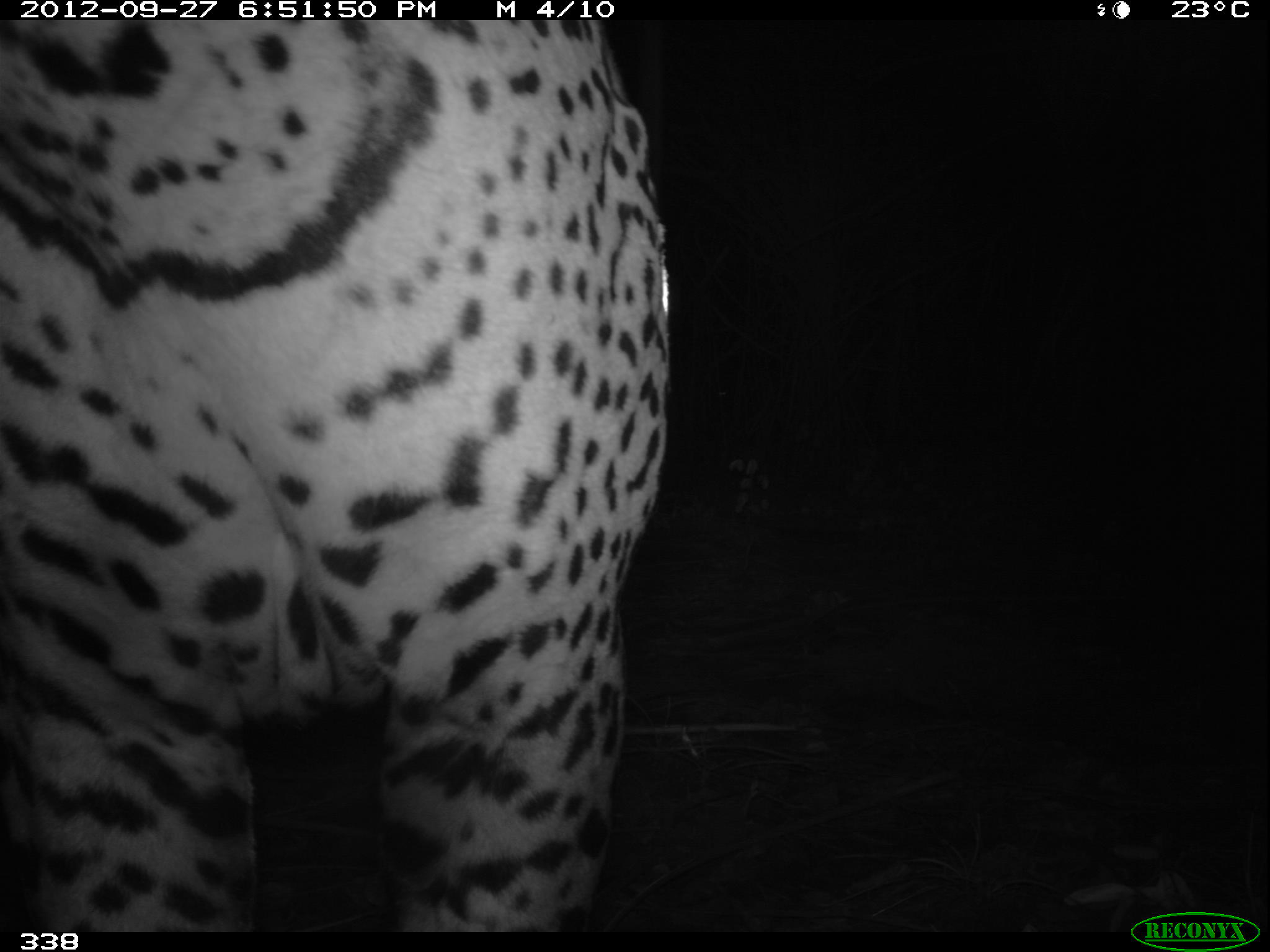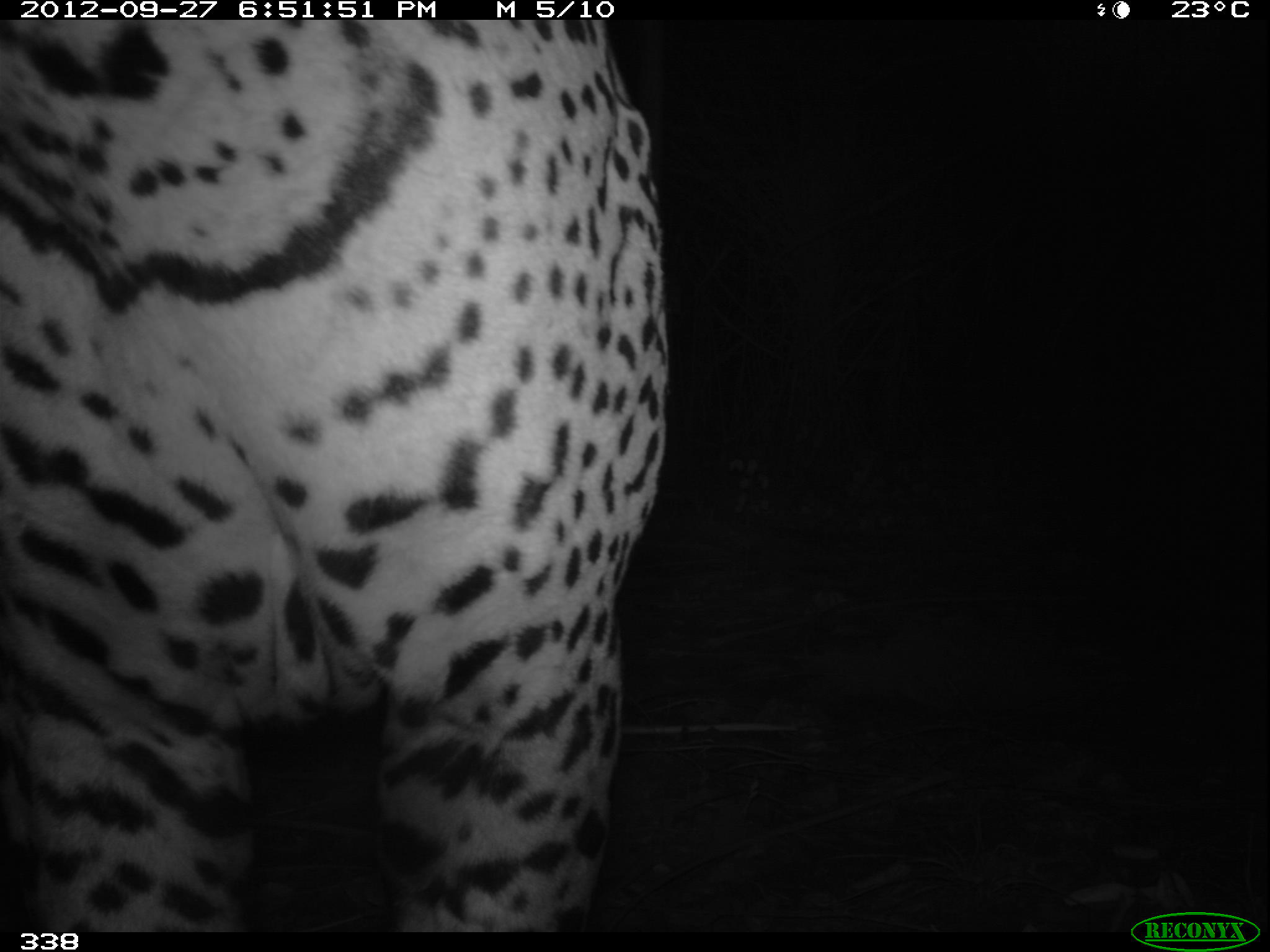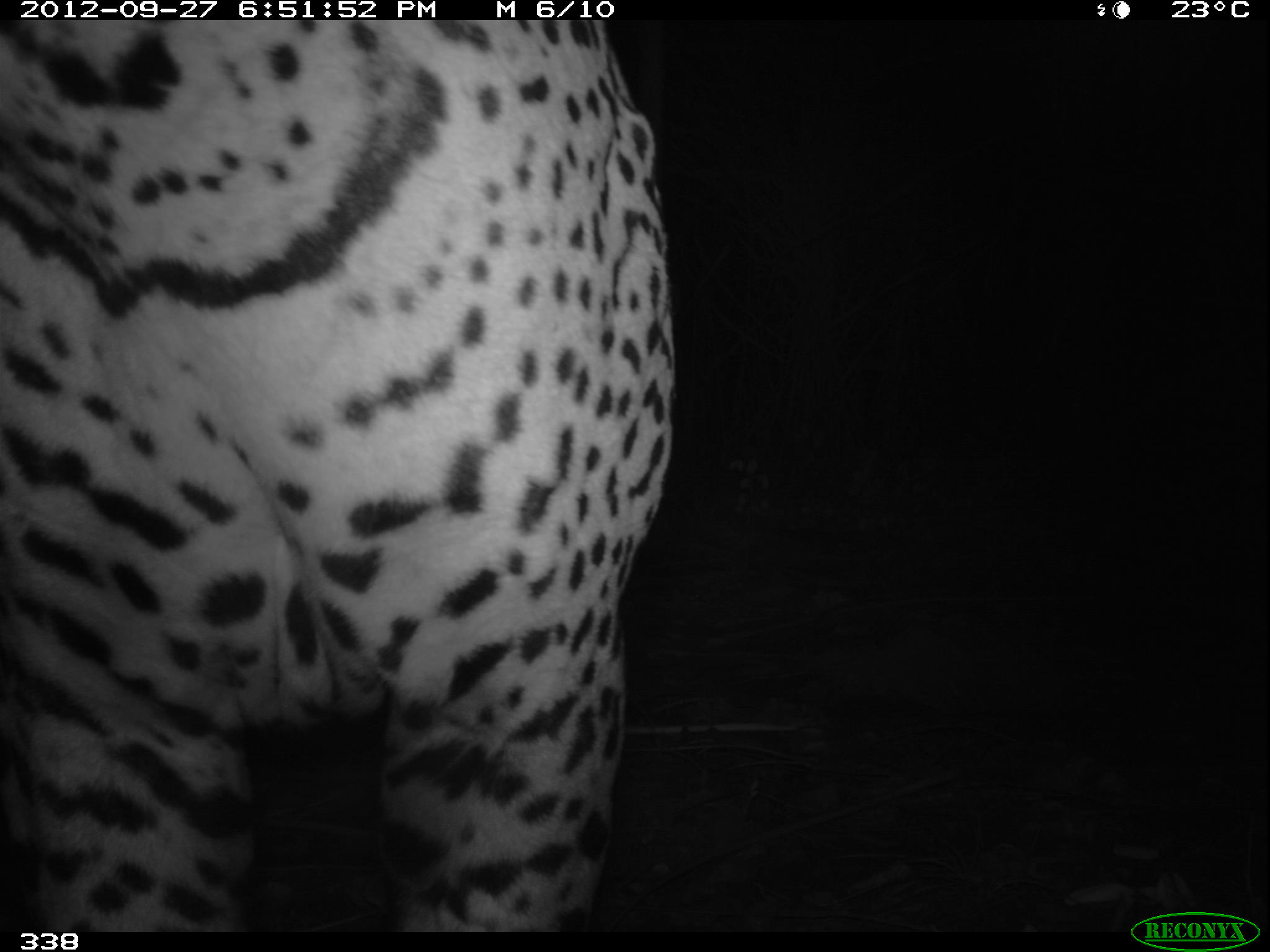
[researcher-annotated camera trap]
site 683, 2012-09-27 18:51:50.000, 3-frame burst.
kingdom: Animalia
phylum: Chordata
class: Mammalia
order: Carnivora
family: Felidae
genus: Panthera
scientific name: Panthera onca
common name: jaguar